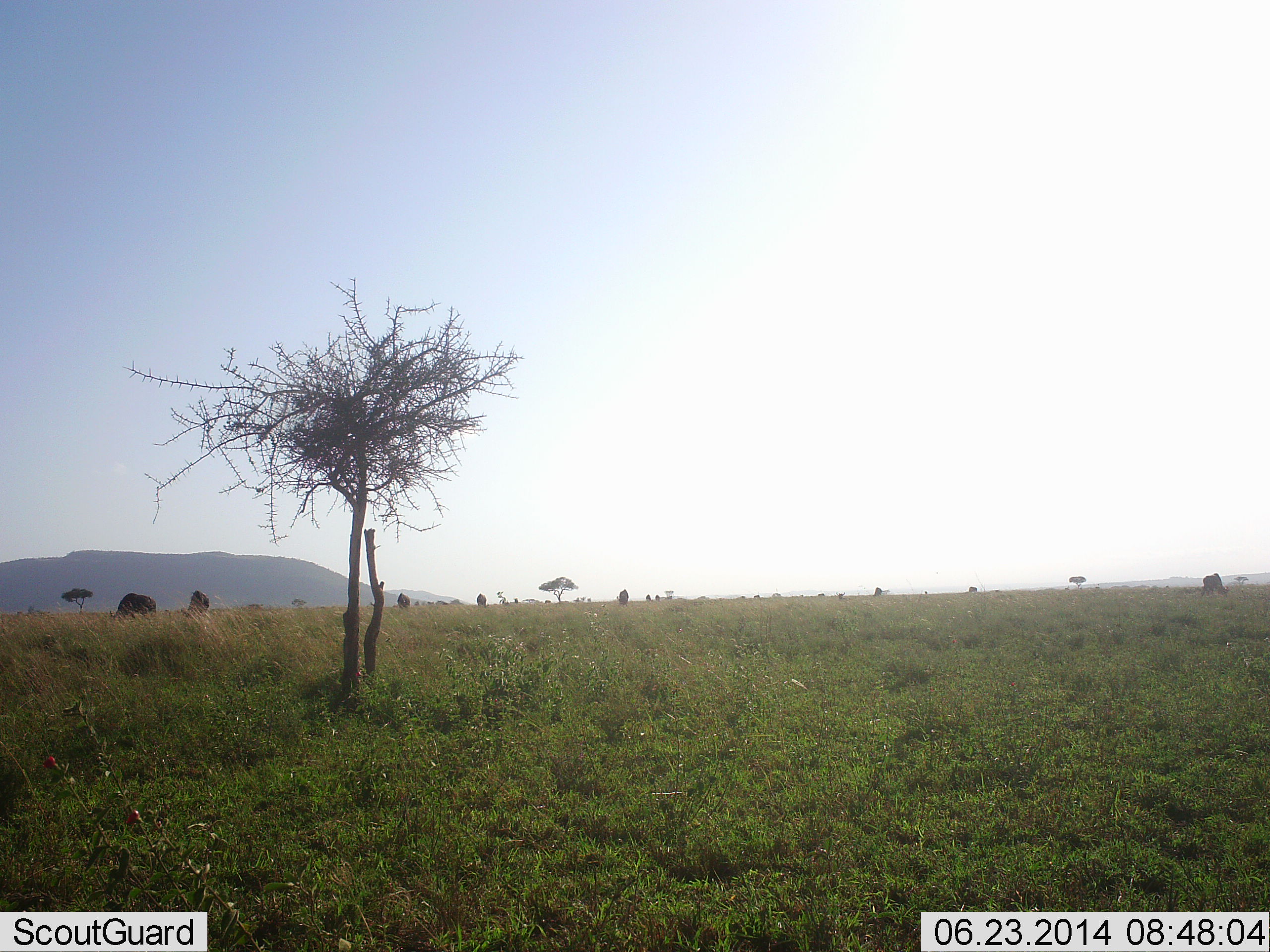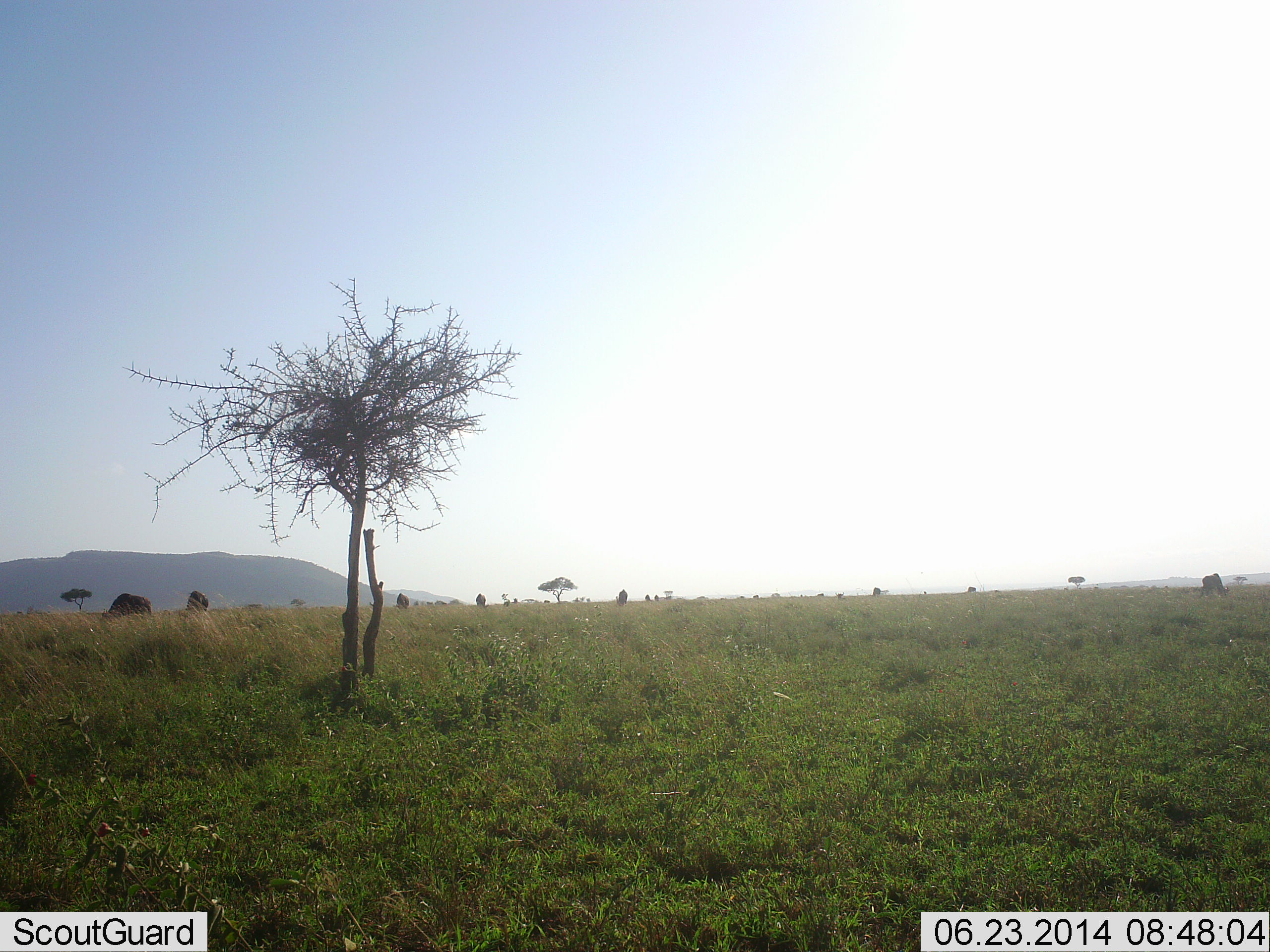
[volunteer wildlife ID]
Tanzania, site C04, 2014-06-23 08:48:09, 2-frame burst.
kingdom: Animalia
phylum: Chordata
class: Mammalia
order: Artiodactyla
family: Bovidae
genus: Connochaetes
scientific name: Connochaetes taurinus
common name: blue wildebeest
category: wildebeest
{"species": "wildebeest (blue wildebeest) (Connochaetes taurinus)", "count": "6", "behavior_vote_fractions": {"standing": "10%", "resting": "0%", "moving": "30%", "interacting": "0%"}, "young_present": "0%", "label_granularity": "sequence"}